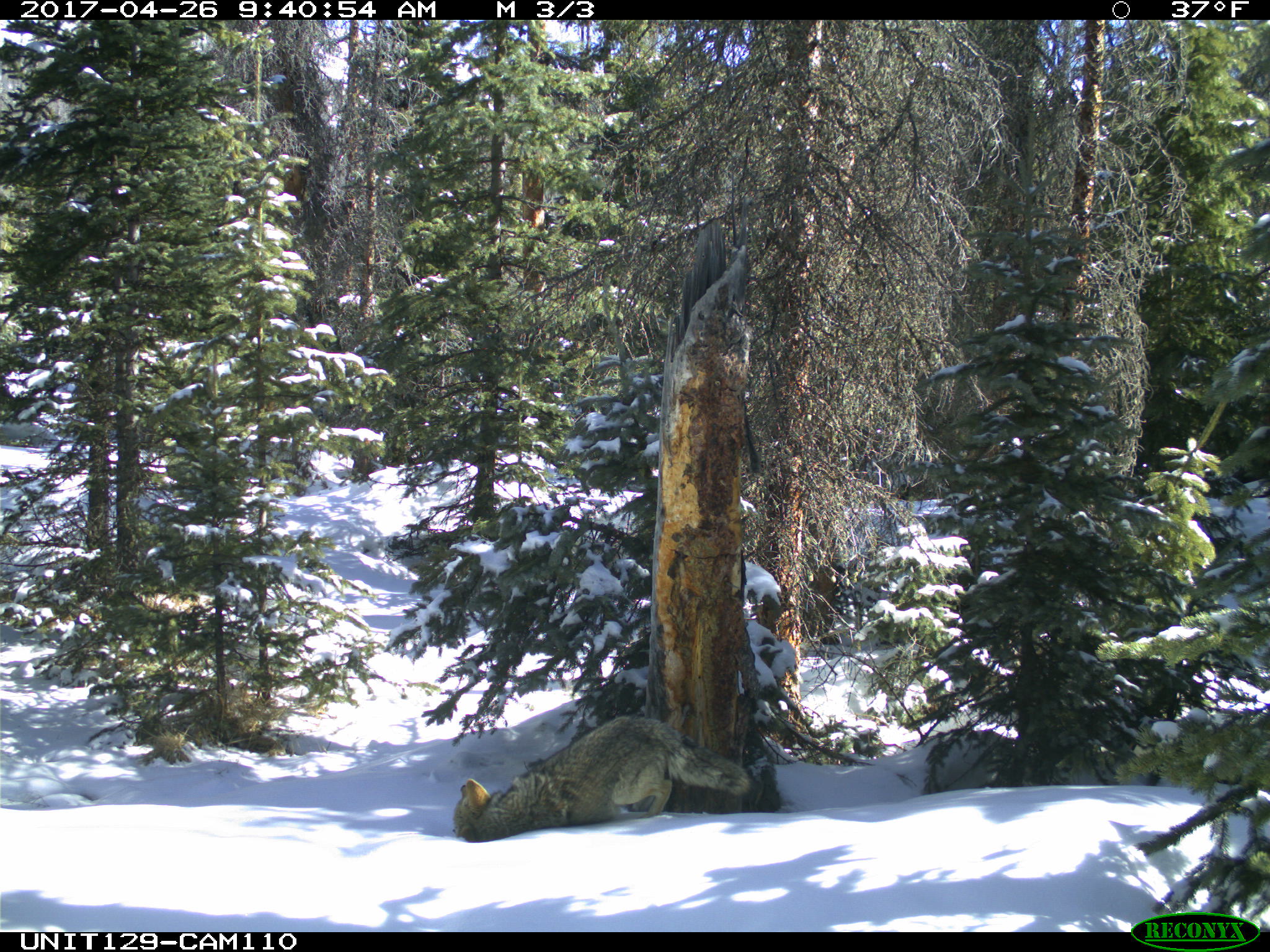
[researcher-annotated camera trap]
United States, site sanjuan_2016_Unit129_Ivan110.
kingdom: Animalia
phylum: Chordata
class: Mammalia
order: Carnivora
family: Canidae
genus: Canis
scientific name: Canis latrans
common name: coyote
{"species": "Canis latrans (coyote)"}